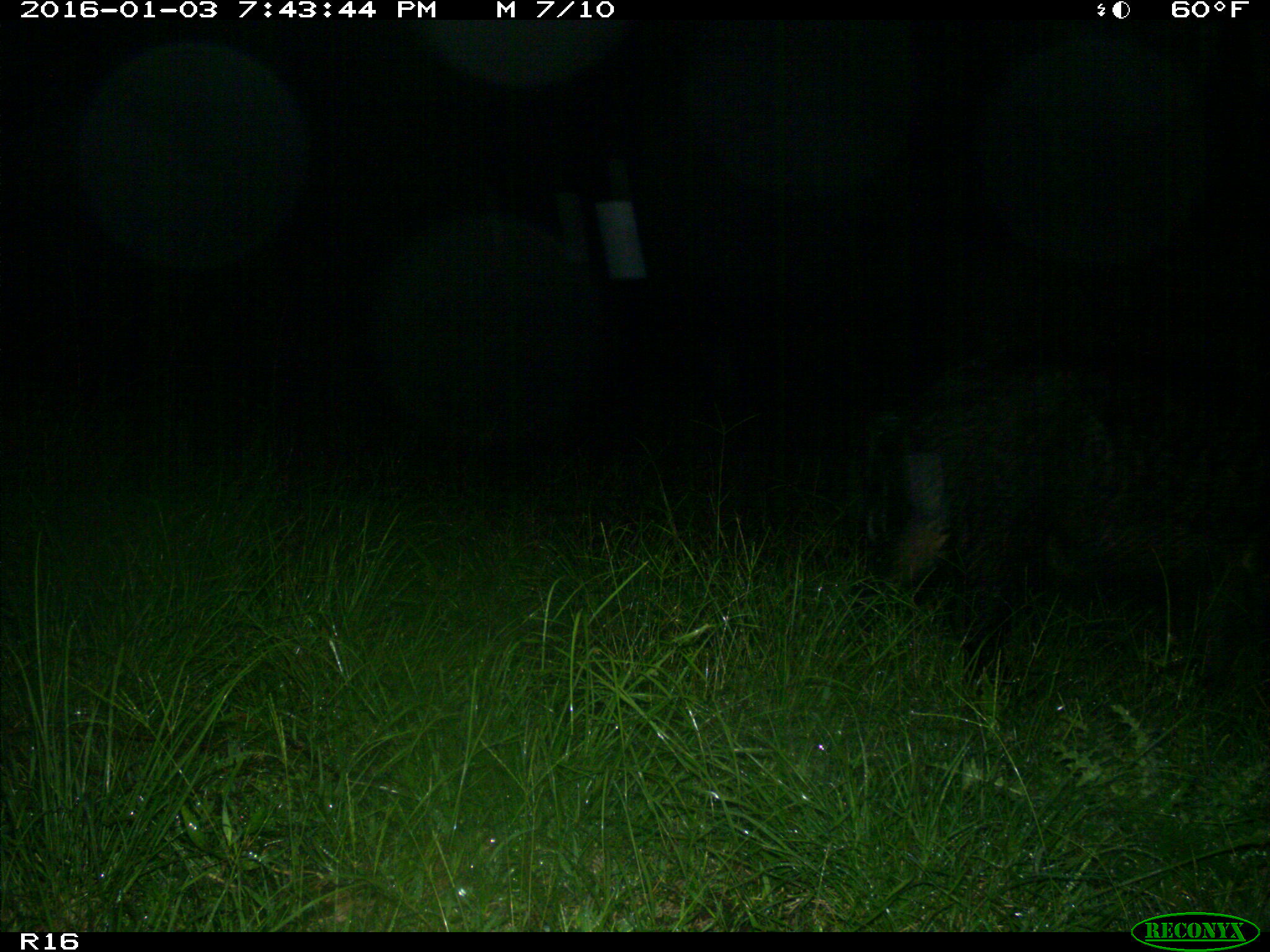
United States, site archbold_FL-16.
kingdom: Animalia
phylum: Chordata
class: Mammalia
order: Artiodactyla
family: Suidae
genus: Sus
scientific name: Sus scrofa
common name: wild boar